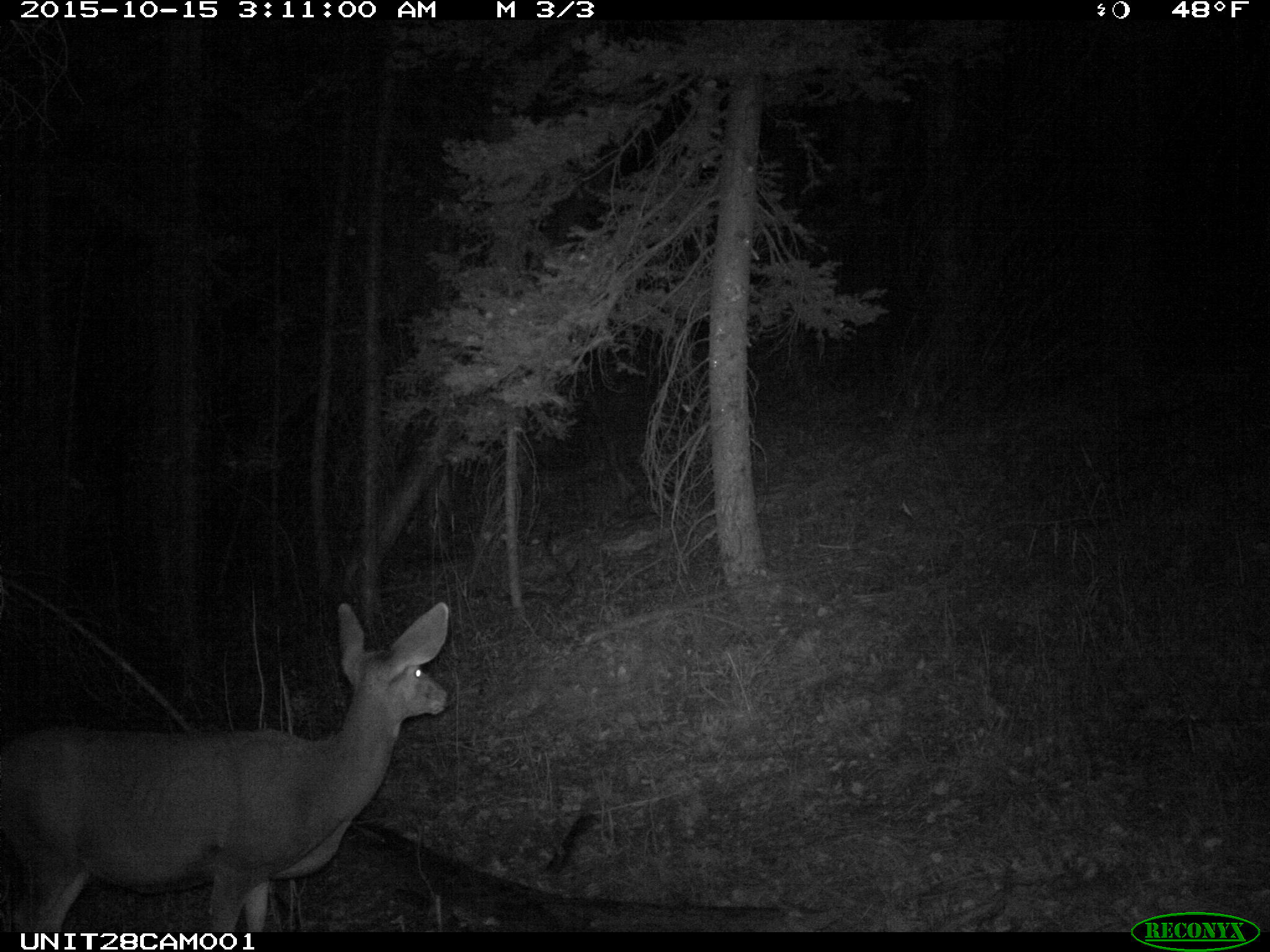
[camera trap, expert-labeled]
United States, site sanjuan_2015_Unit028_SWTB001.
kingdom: Animalia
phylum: Chordata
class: Mammalia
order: Artiodactyla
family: Cervidae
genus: Odocoileus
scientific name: Odocoileus hemionus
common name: mule deer